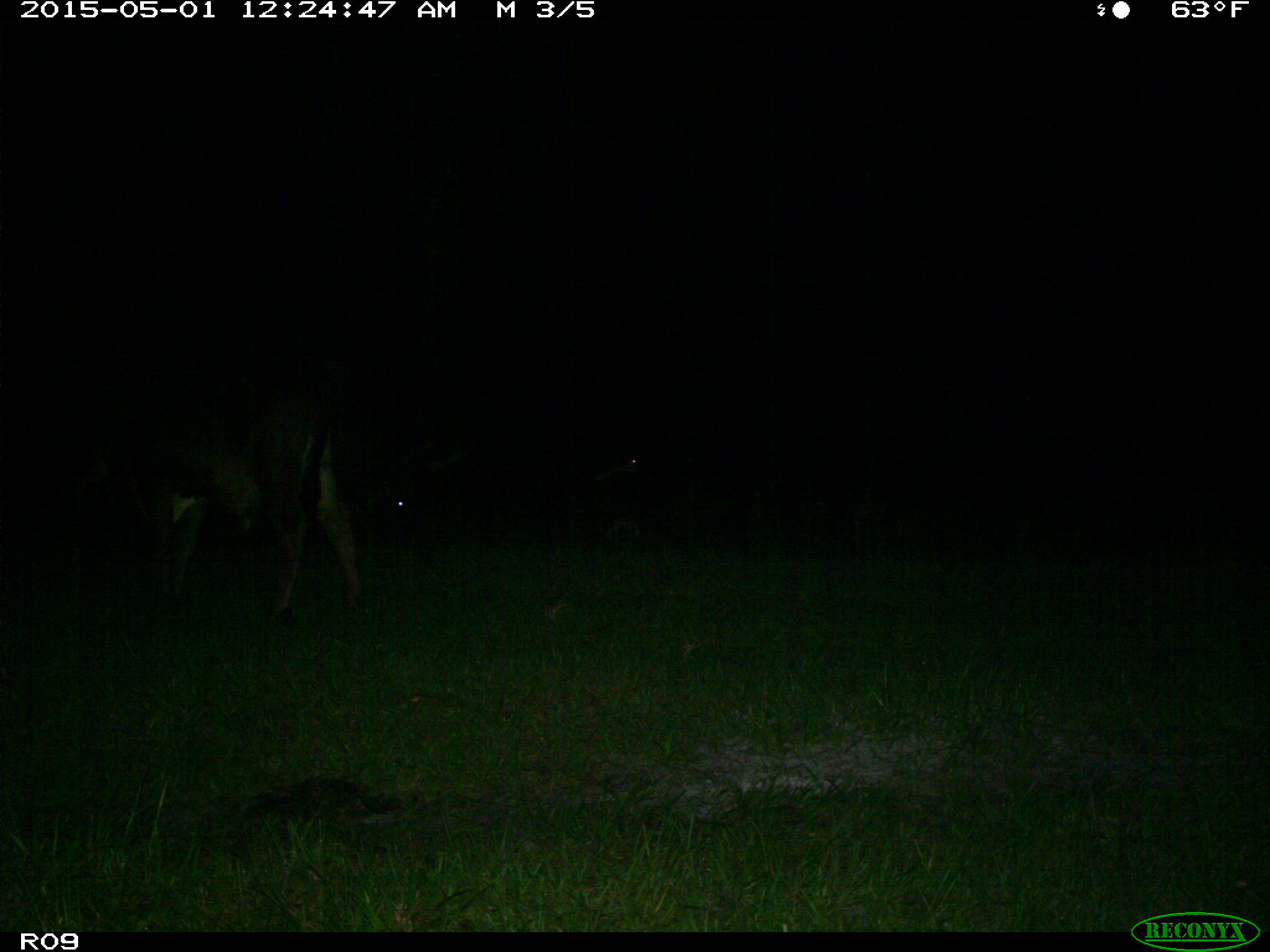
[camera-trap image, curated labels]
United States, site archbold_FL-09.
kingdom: Animalia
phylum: Chordata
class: Mammalia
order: Artiodactyla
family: Bovidae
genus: Bos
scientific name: Bos taurus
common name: domestic cow